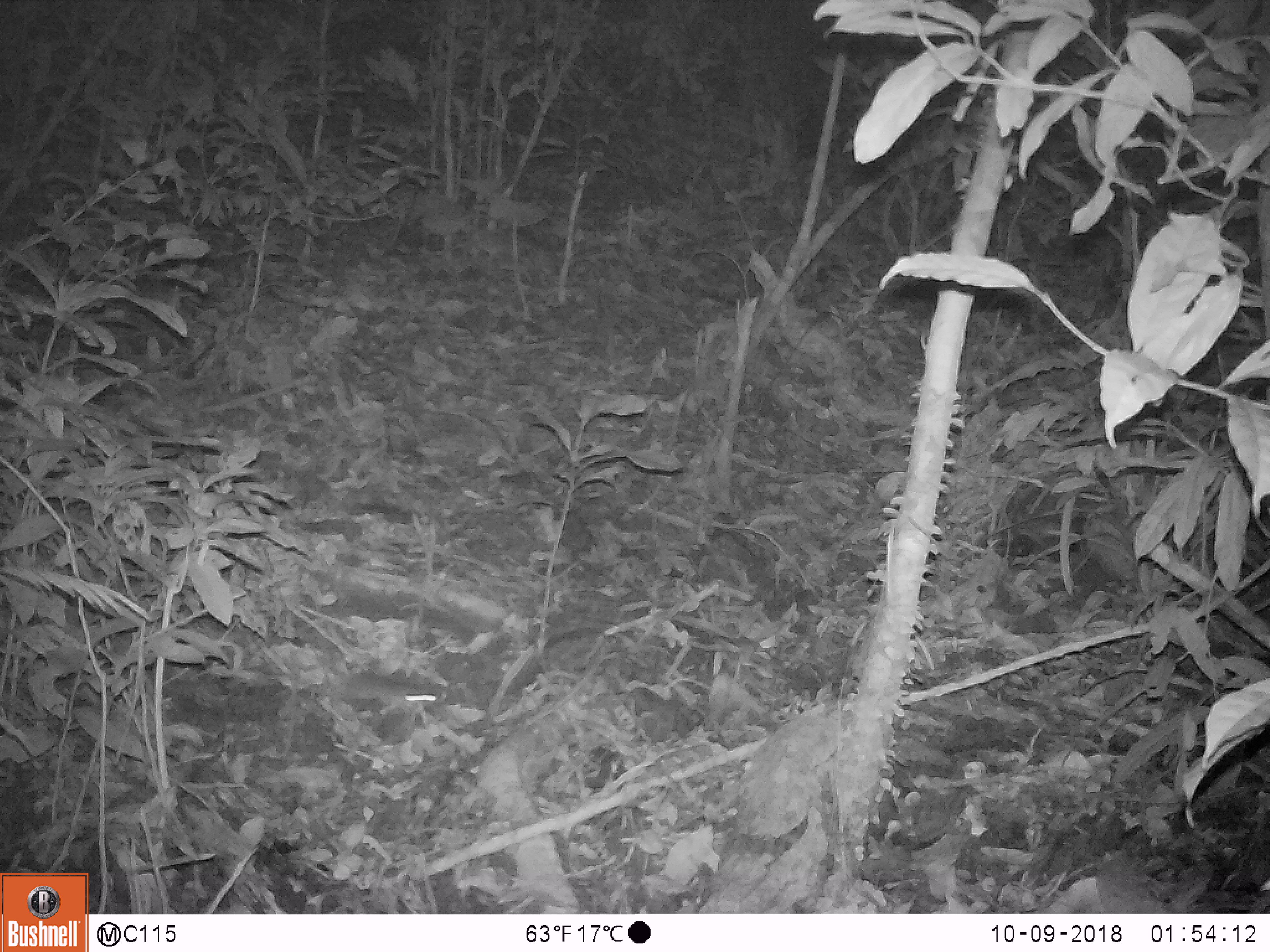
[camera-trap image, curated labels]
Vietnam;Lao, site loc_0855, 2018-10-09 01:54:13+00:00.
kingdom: Animalia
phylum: Chordata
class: Mammalia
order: Rodentia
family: Muridae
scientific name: Muridae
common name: old-world mice and rats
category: unidentified murid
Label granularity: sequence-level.